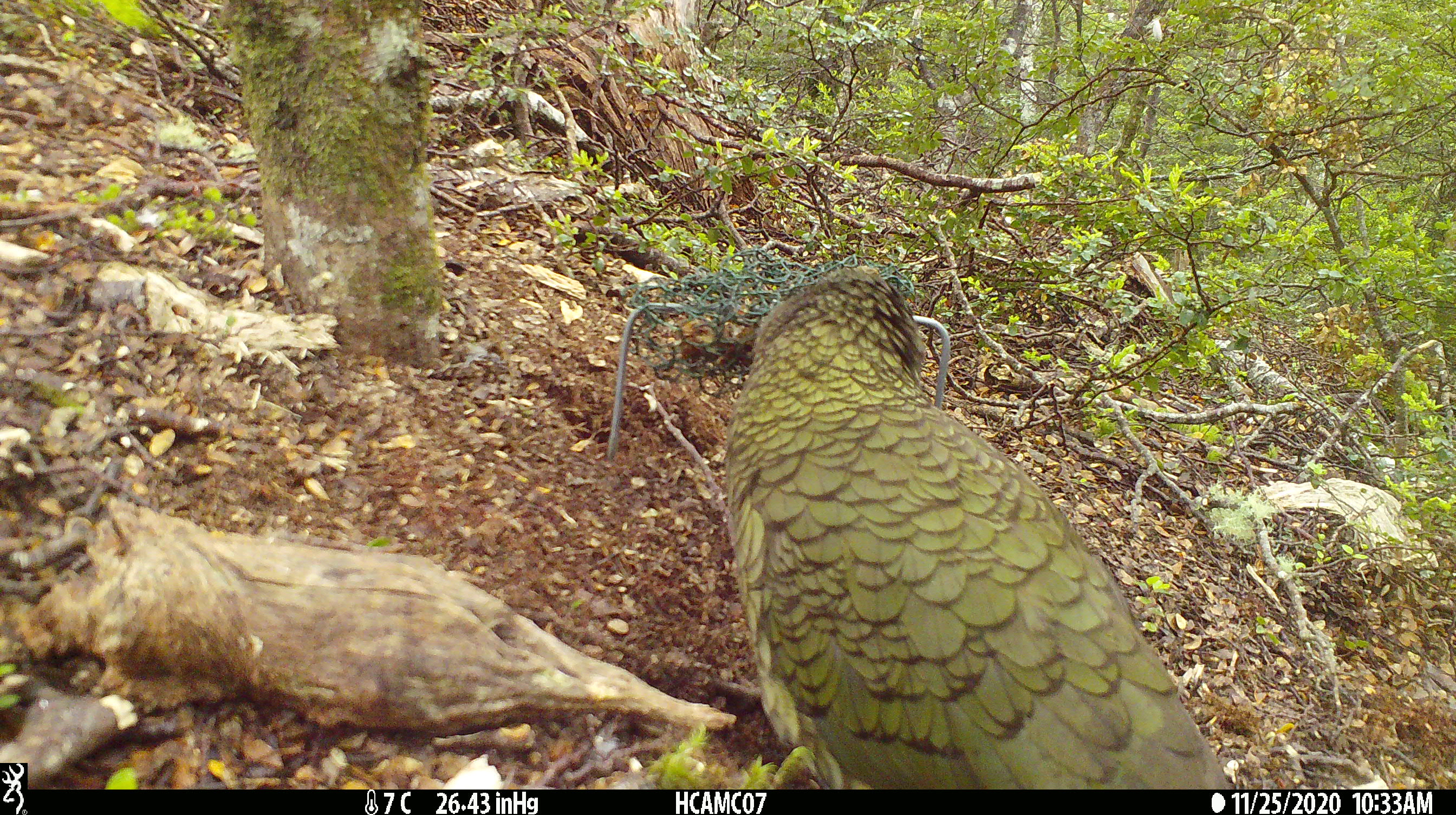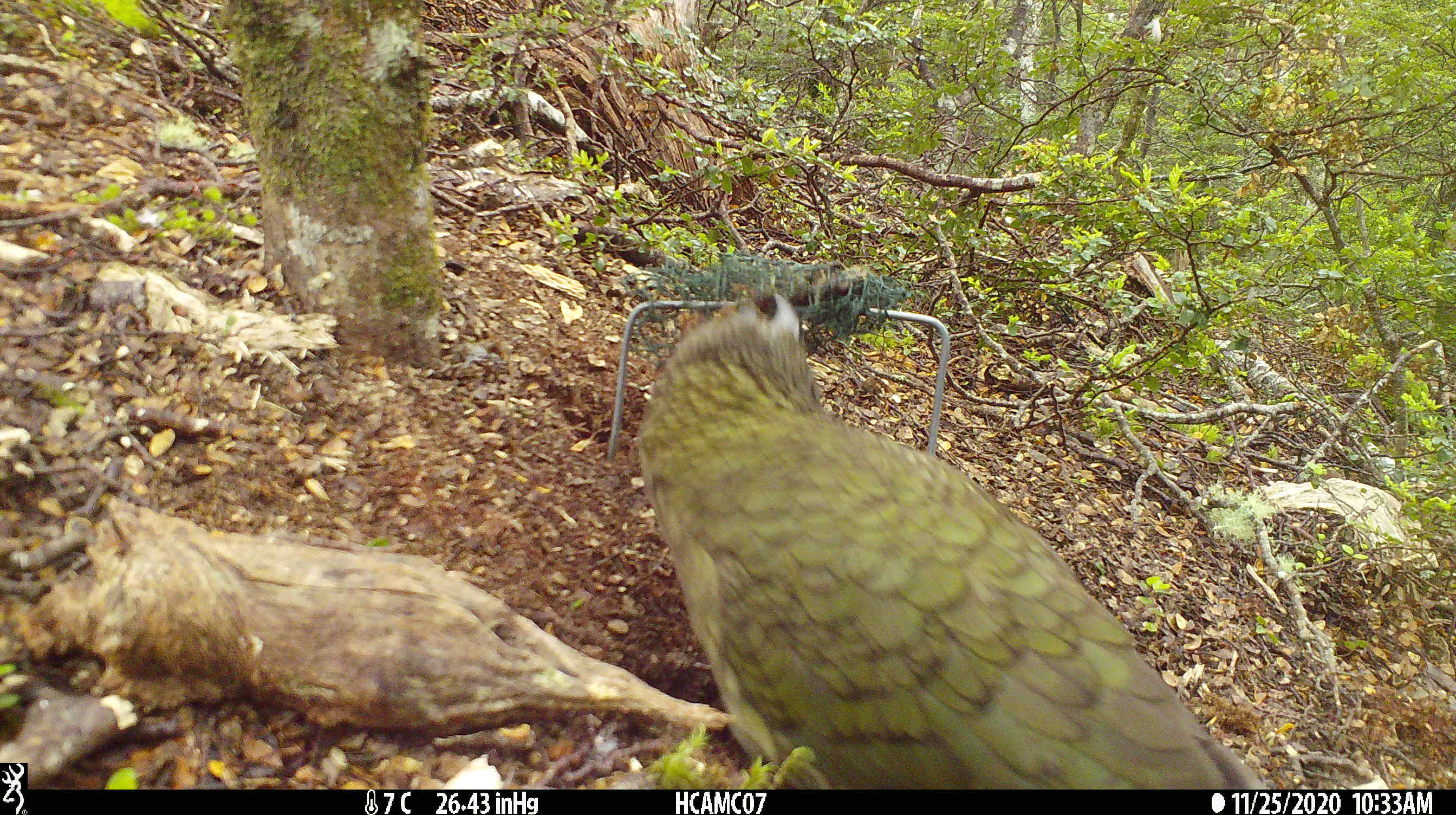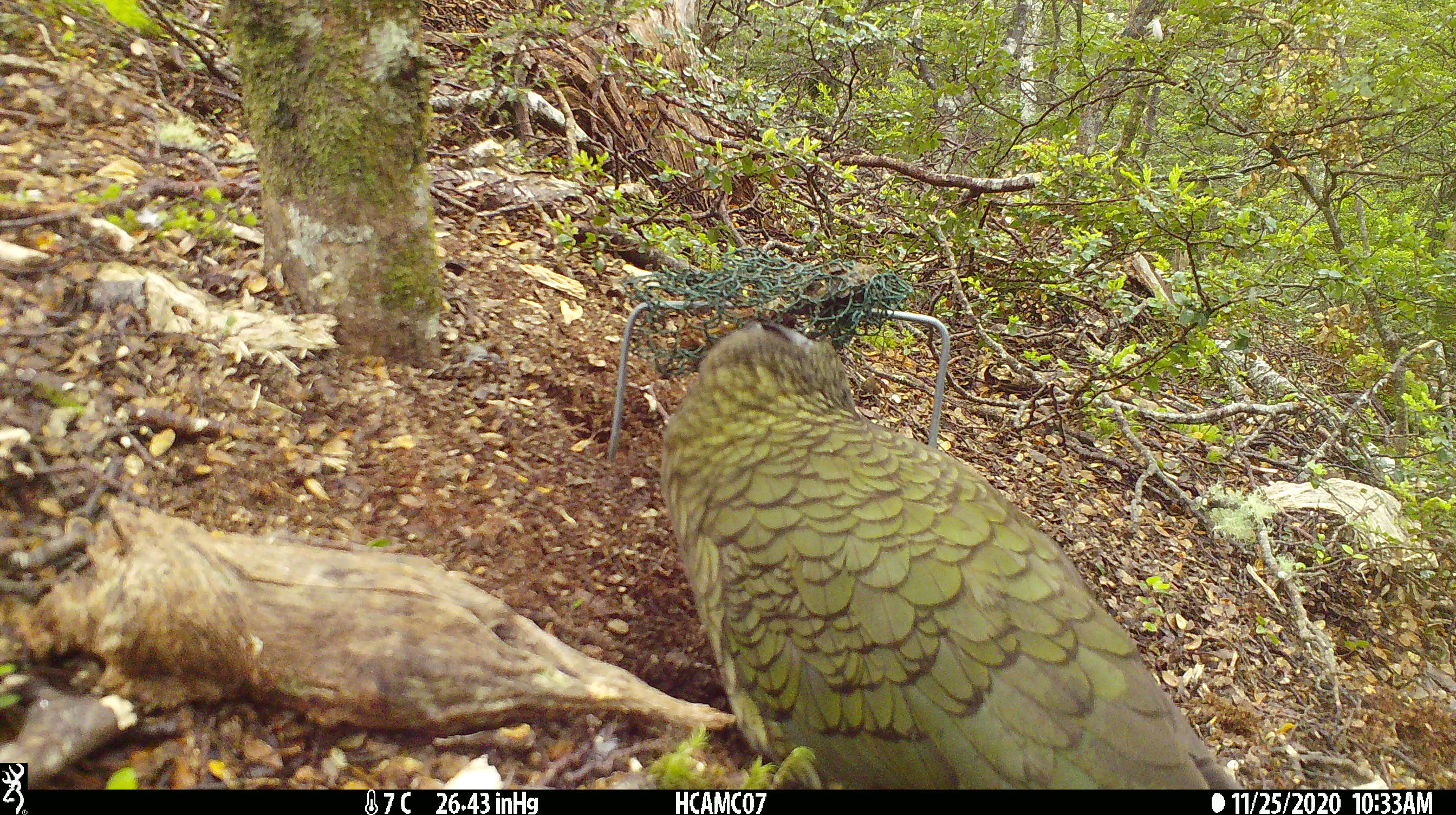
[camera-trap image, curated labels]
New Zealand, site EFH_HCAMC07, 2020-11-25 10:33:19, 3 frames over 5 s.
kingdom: Animalia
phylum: Chordata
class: Aves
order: Psittaciformes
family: Strigopidae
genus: Nestor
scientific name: Nestor notabilis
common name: kea